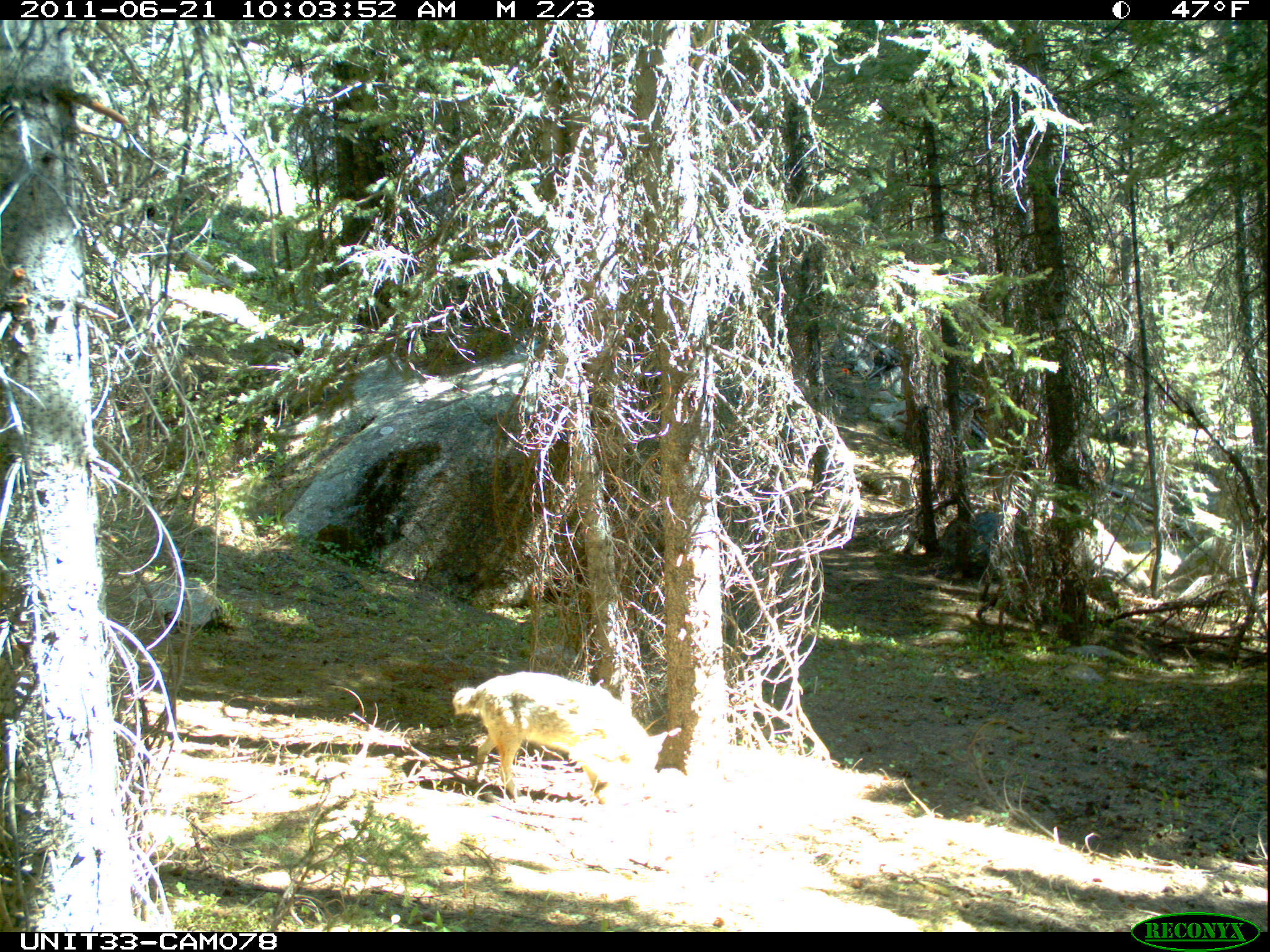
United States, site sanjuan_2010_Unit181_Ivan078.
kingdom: Animalia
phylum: Chordata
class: Mammalia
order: Carnivora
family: Canidae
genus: Canis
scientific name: Canis latrans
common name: coyote